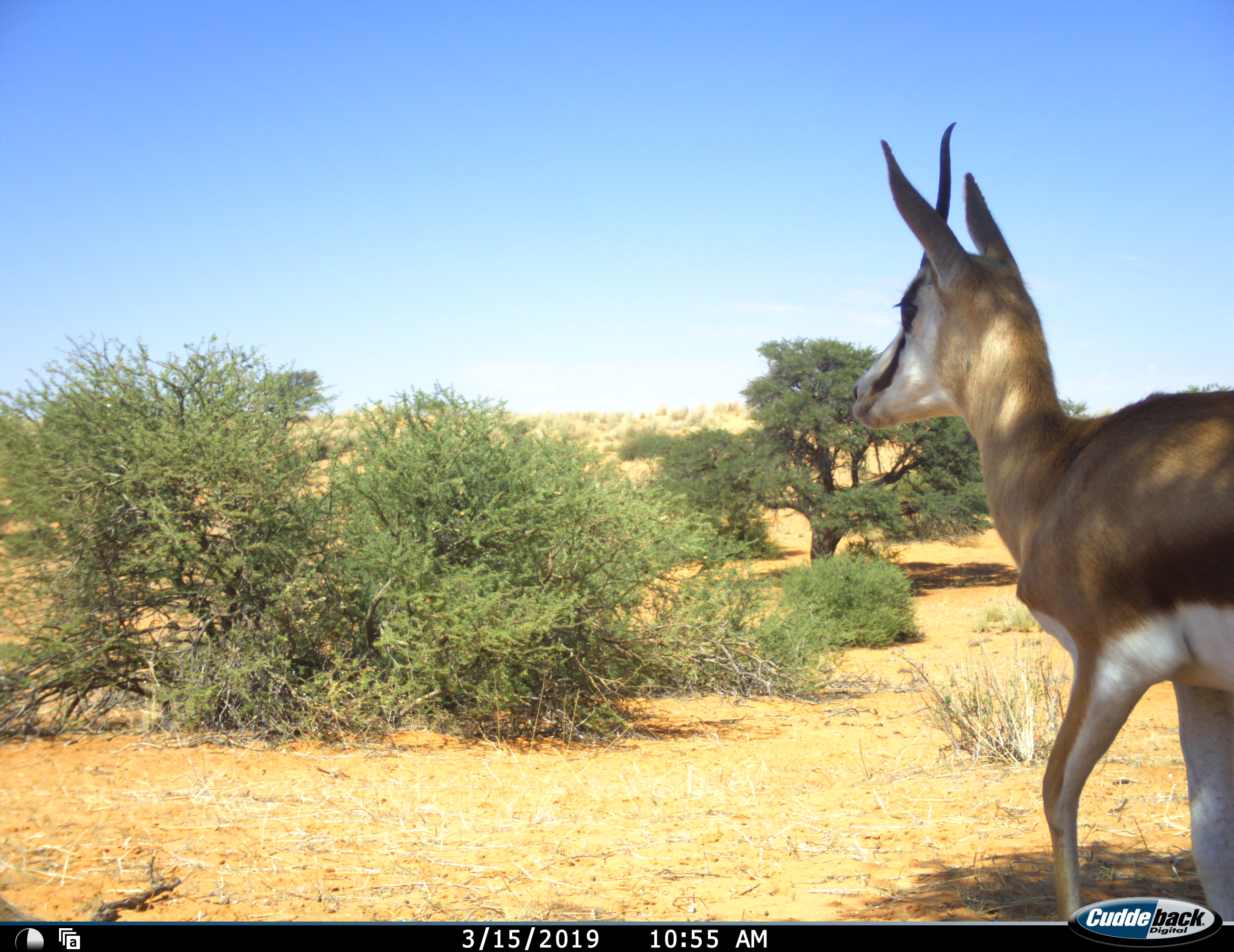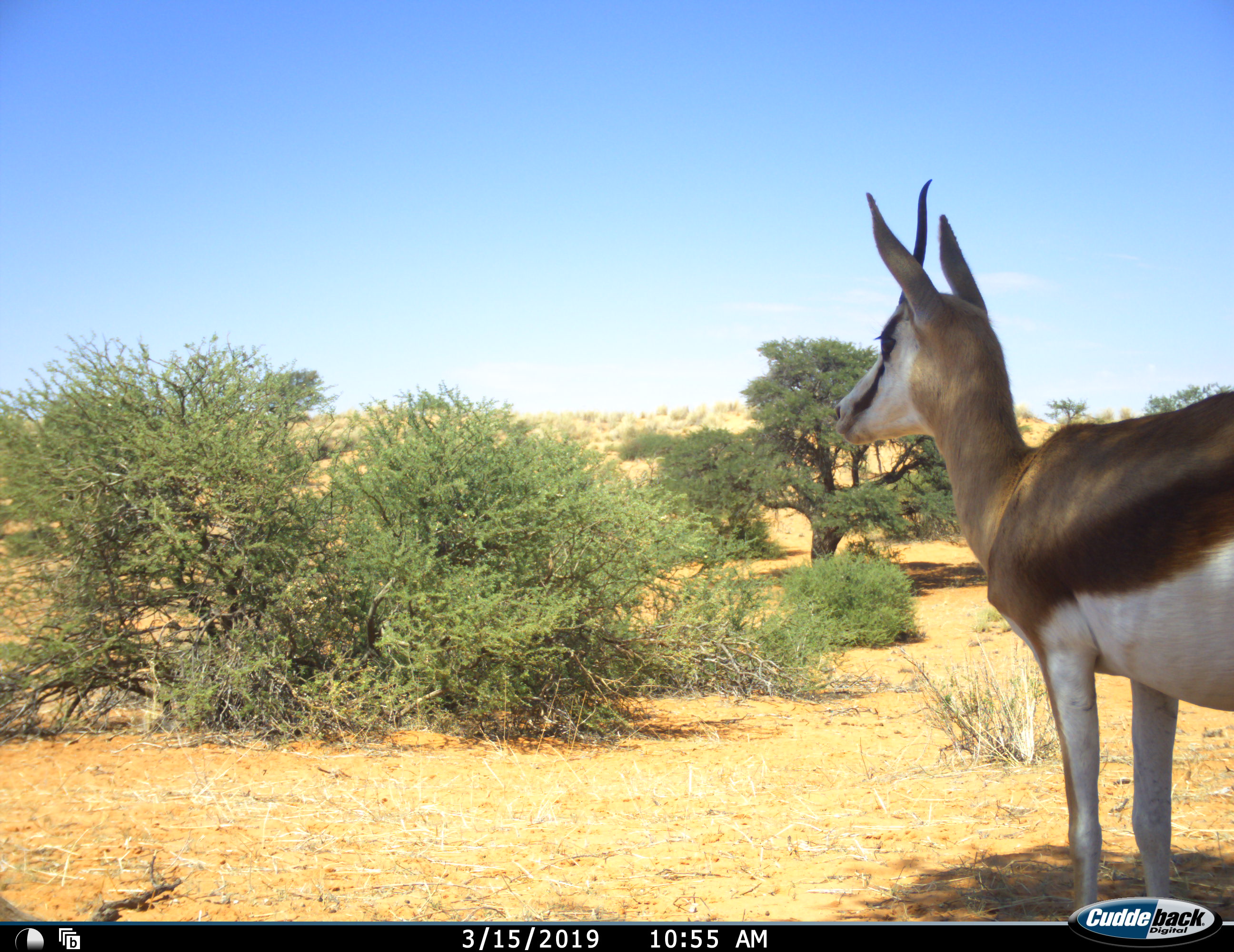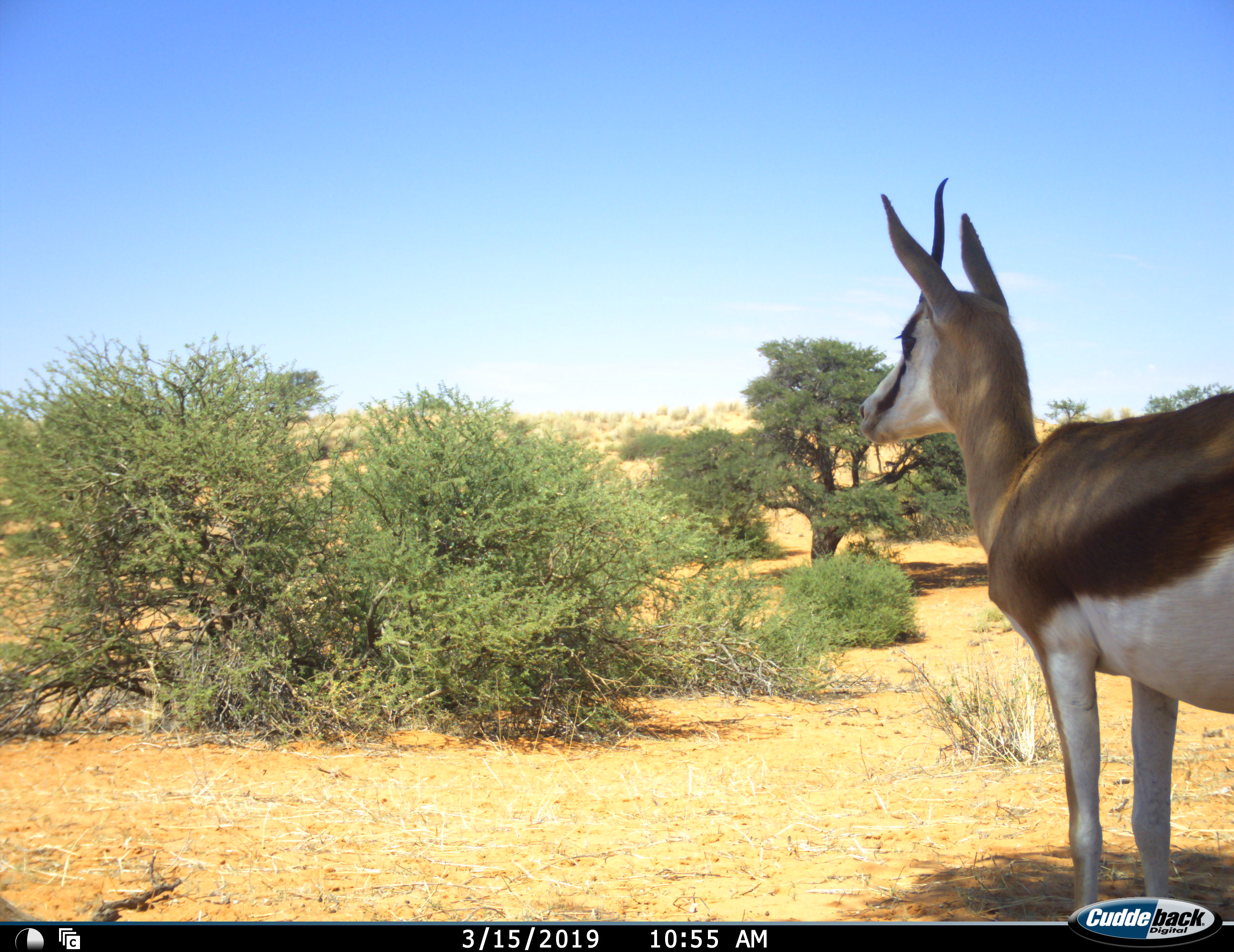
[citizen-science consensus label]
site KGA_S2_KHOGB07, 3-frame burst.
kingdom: Animalia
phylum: Chordata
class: Mammalia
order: Artiodactyla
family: Bovidae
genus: Antidorcas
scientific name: Antidorcas marsupialis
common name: springbok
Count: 1.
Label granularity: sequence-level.